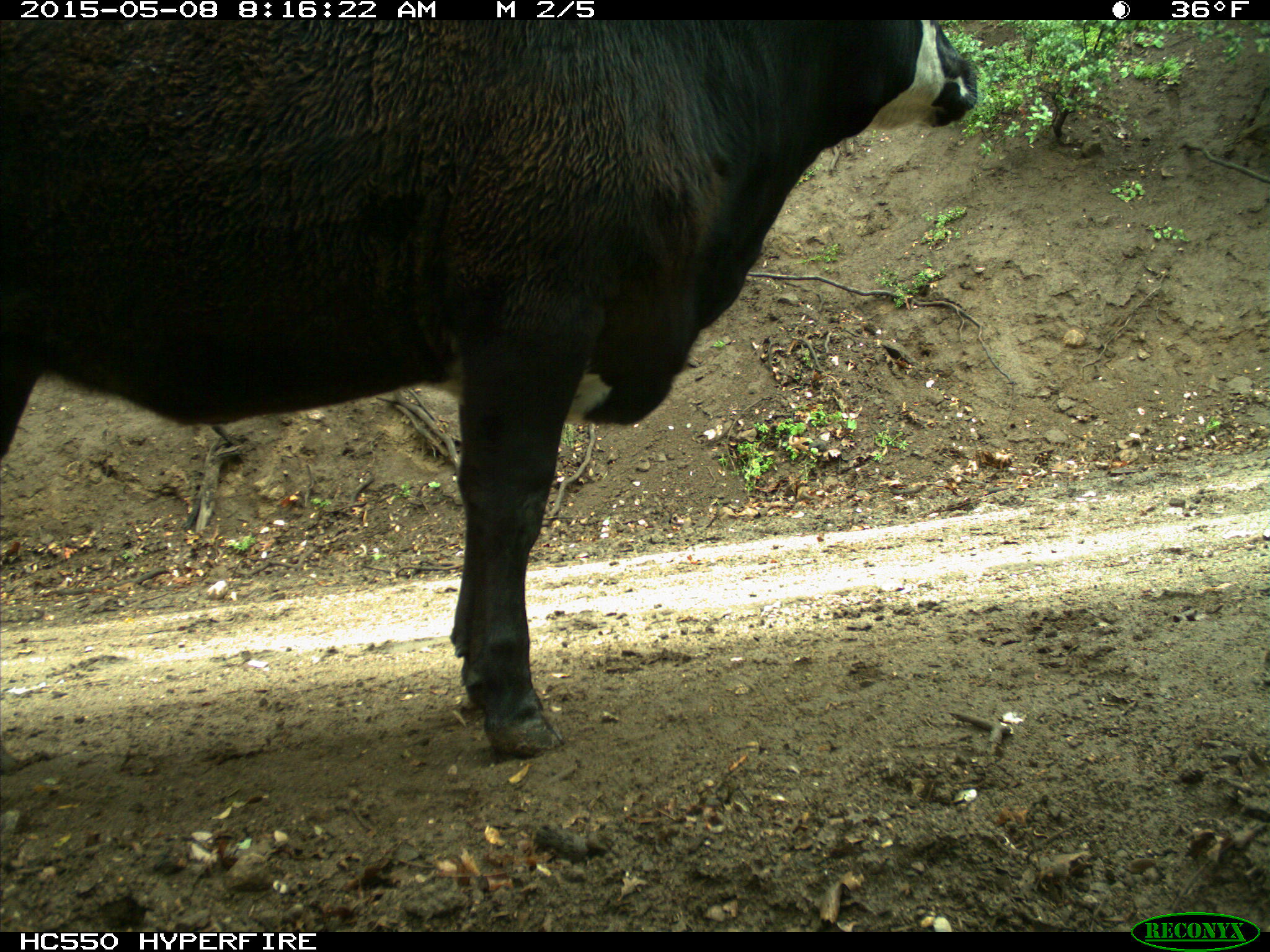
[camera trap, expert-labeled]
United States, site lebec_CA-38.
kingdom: Animalia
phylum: Chordata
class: Mammalia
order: Artiodactyla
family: Bovidae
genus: Bos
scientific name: Bos taurus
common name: domestic cow